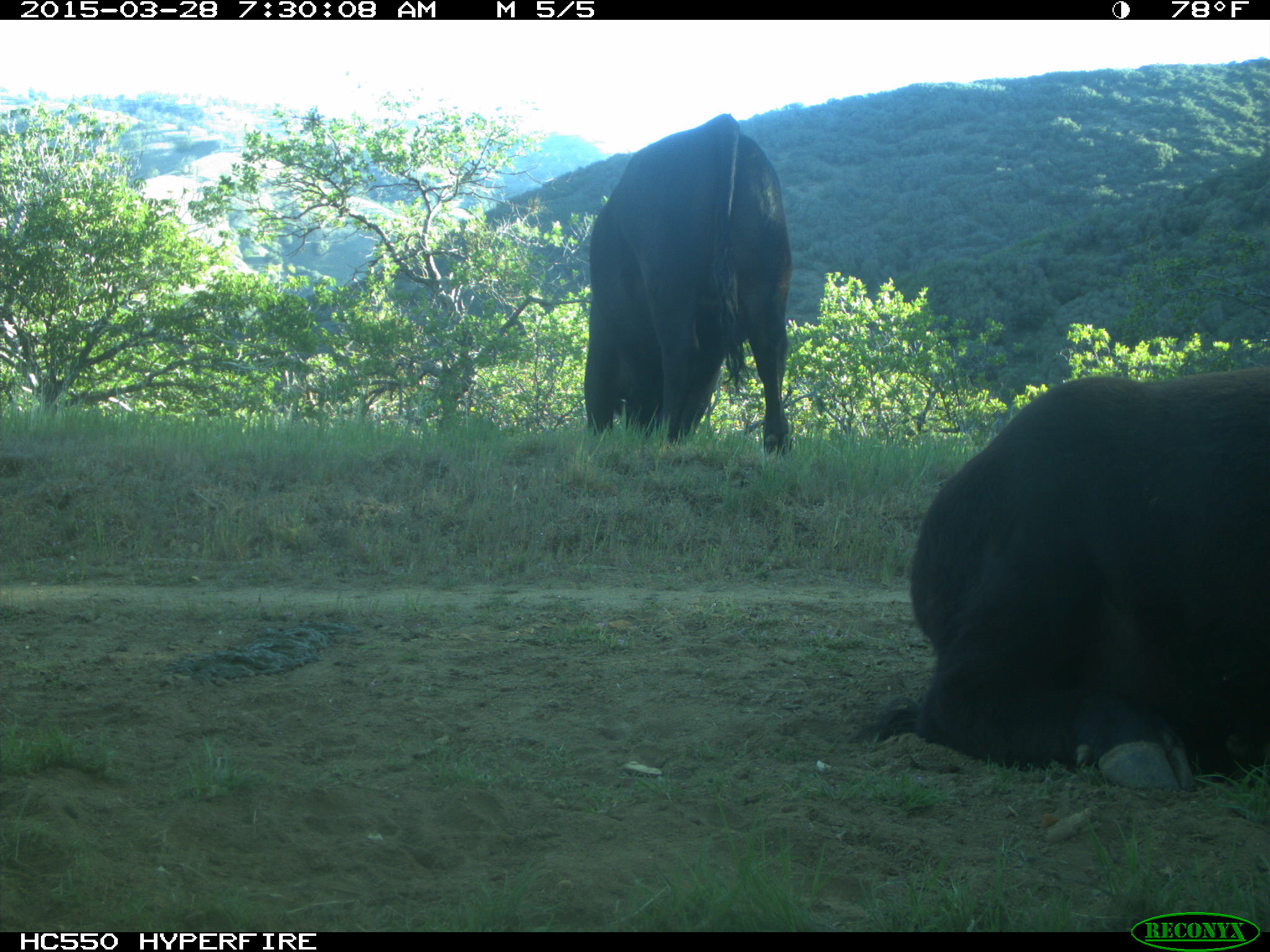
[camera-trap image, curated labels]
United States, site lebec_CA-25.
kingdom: Animalia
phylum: Chordata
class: Mammalia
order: Artiodactyla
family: Bovidae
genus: Bos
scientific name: Bos taurus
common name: domestic cow